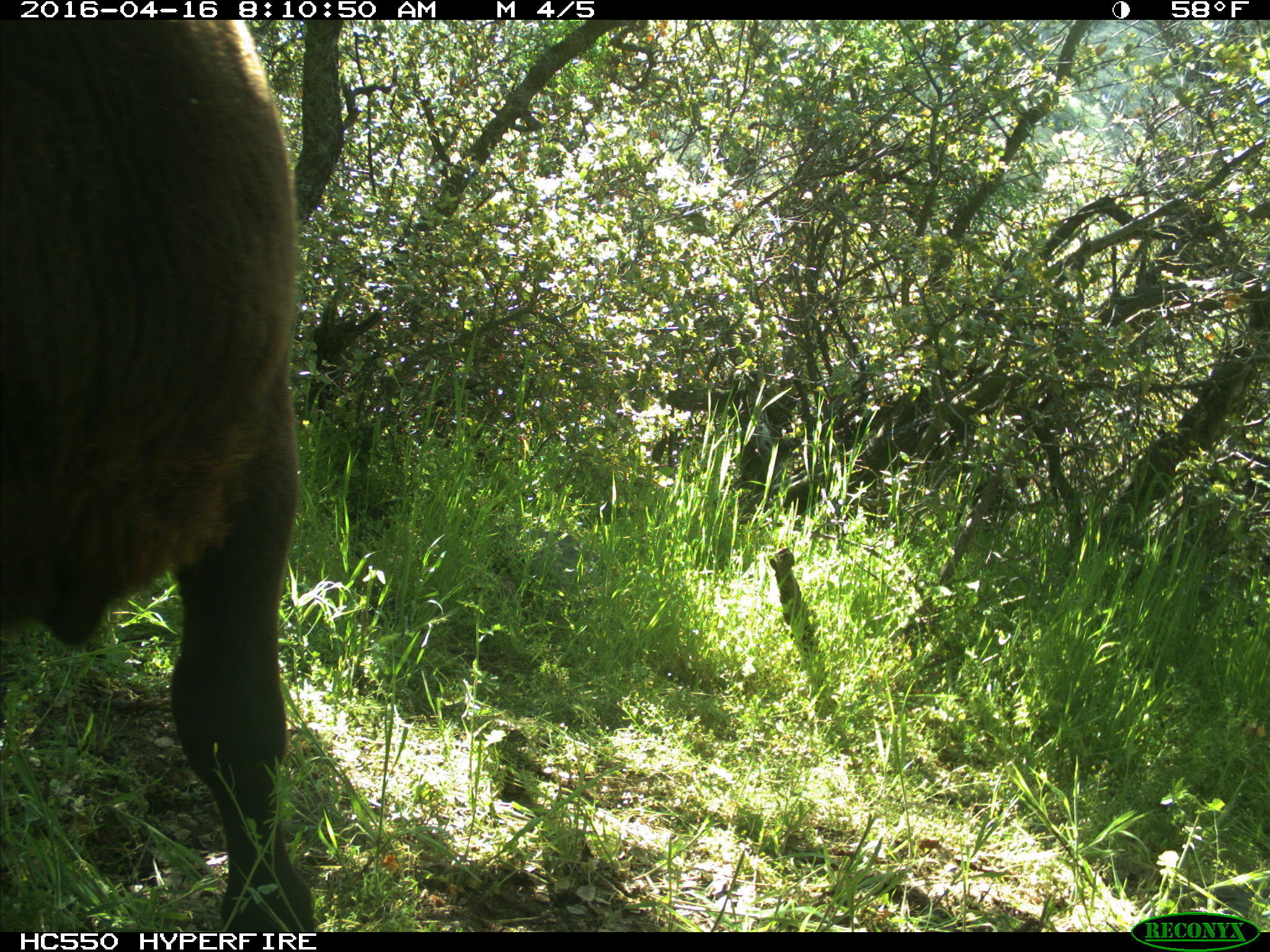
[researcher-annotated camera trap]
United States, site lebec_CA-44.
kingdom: Animalia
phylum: Chordata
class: Mammalia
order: Artiodactyla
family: Bovidae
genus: Bos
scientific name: Bos taurus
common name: domestic cow